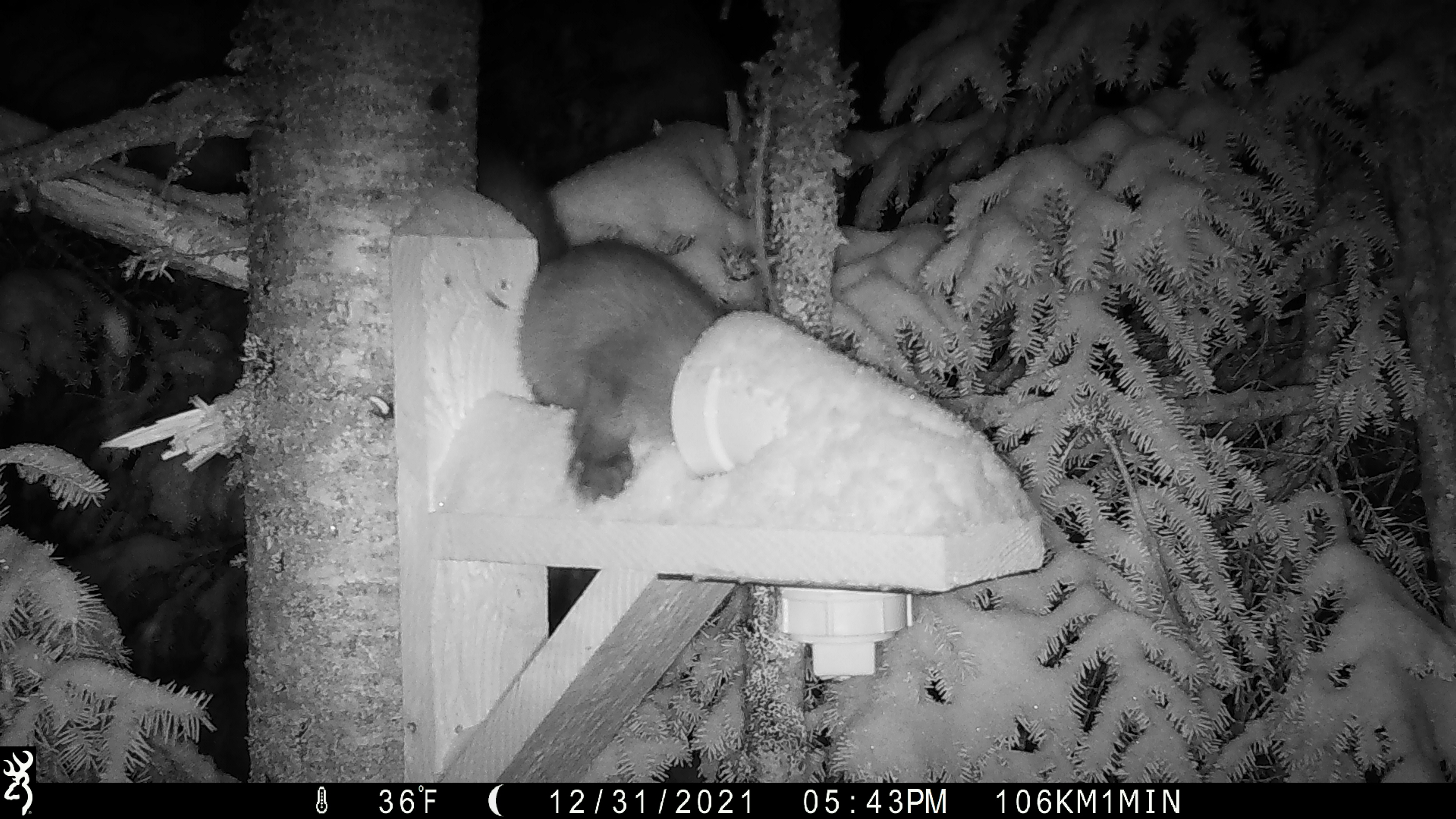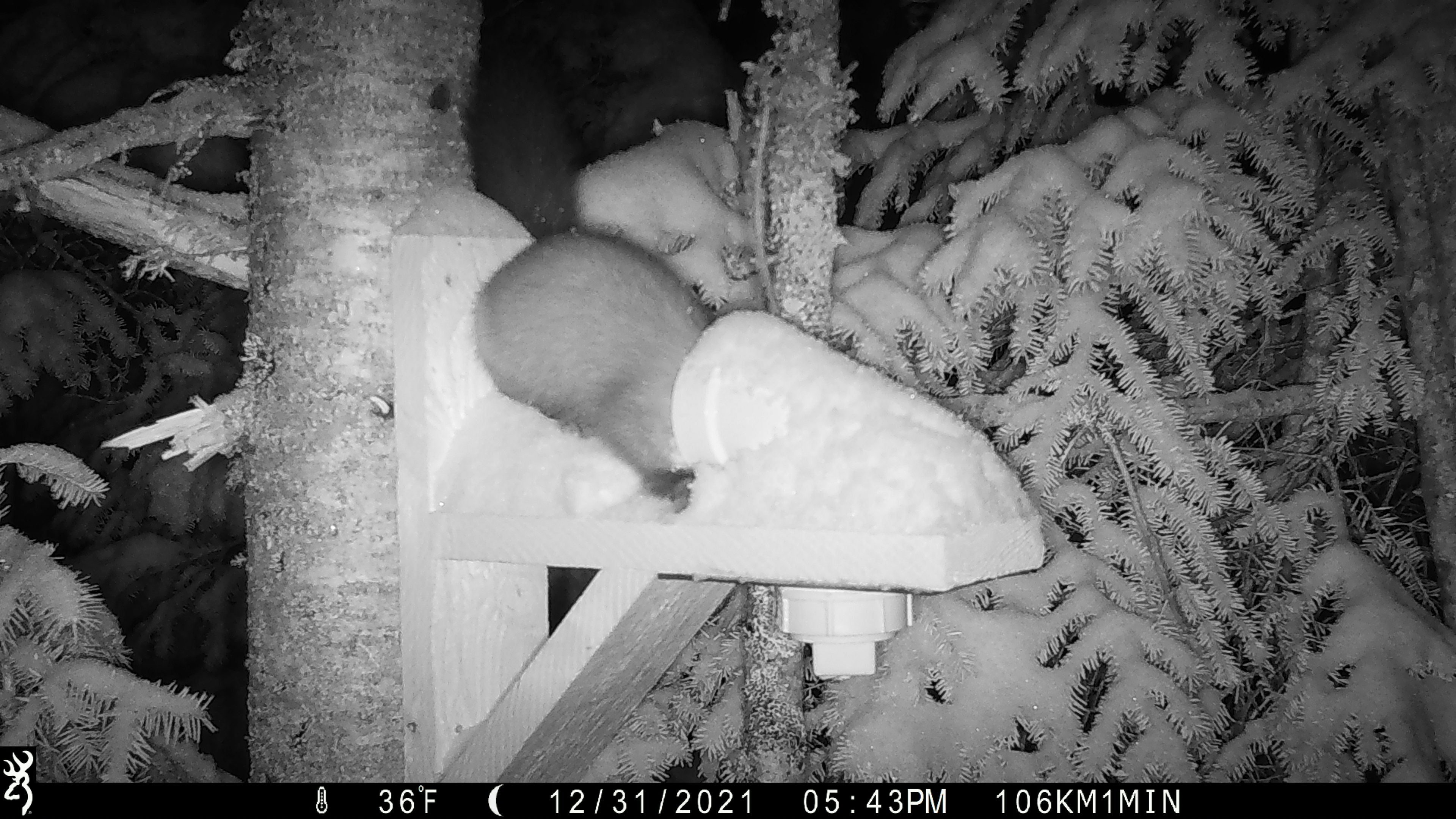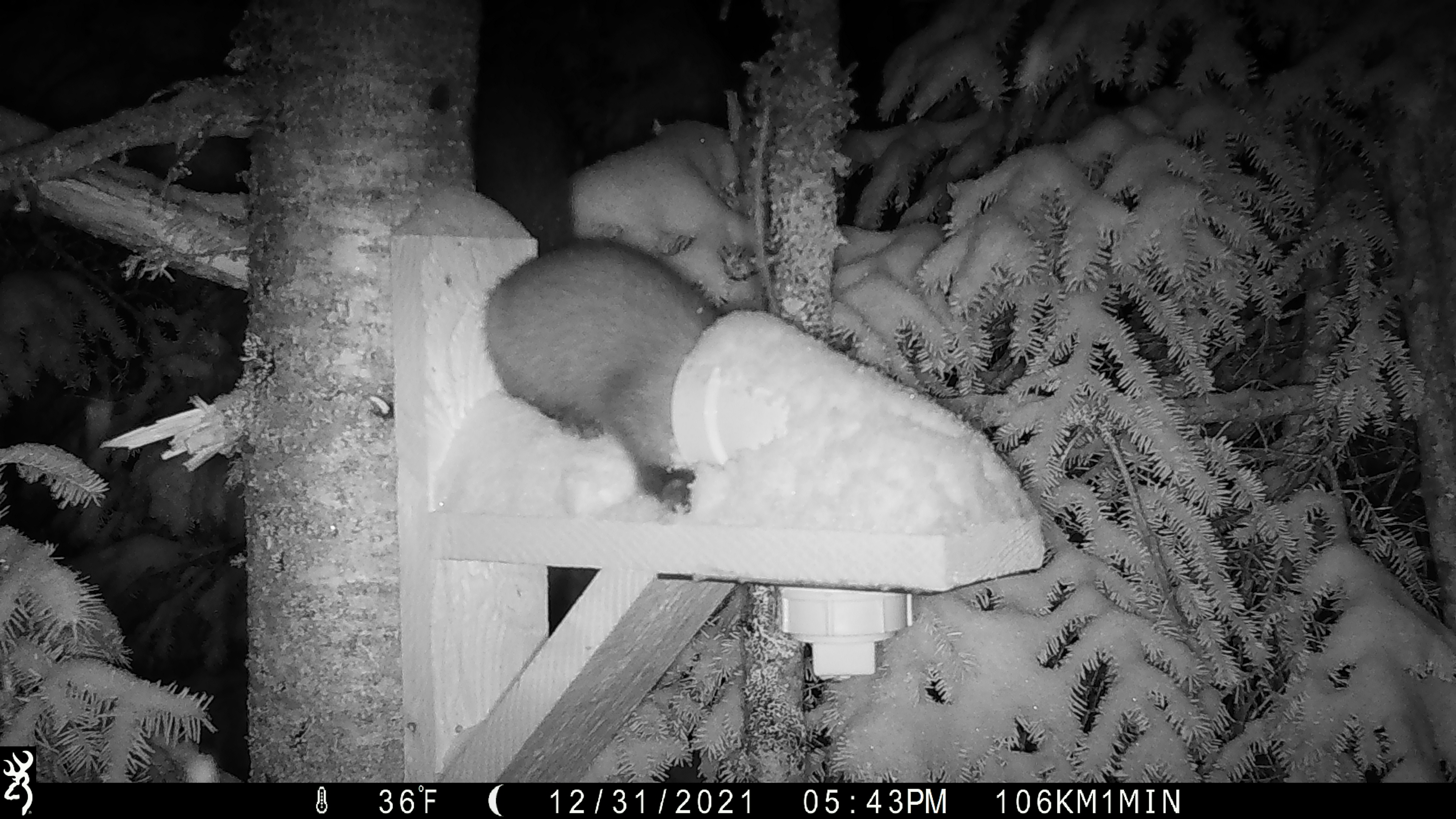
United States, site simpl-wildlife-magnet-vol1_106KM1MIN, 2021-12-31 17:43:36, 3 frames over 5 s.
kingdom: Animalia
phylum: Chordata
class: Mammalia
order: Carnivora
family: Mustelidae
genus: Martes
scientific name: Martes americana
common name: american marten